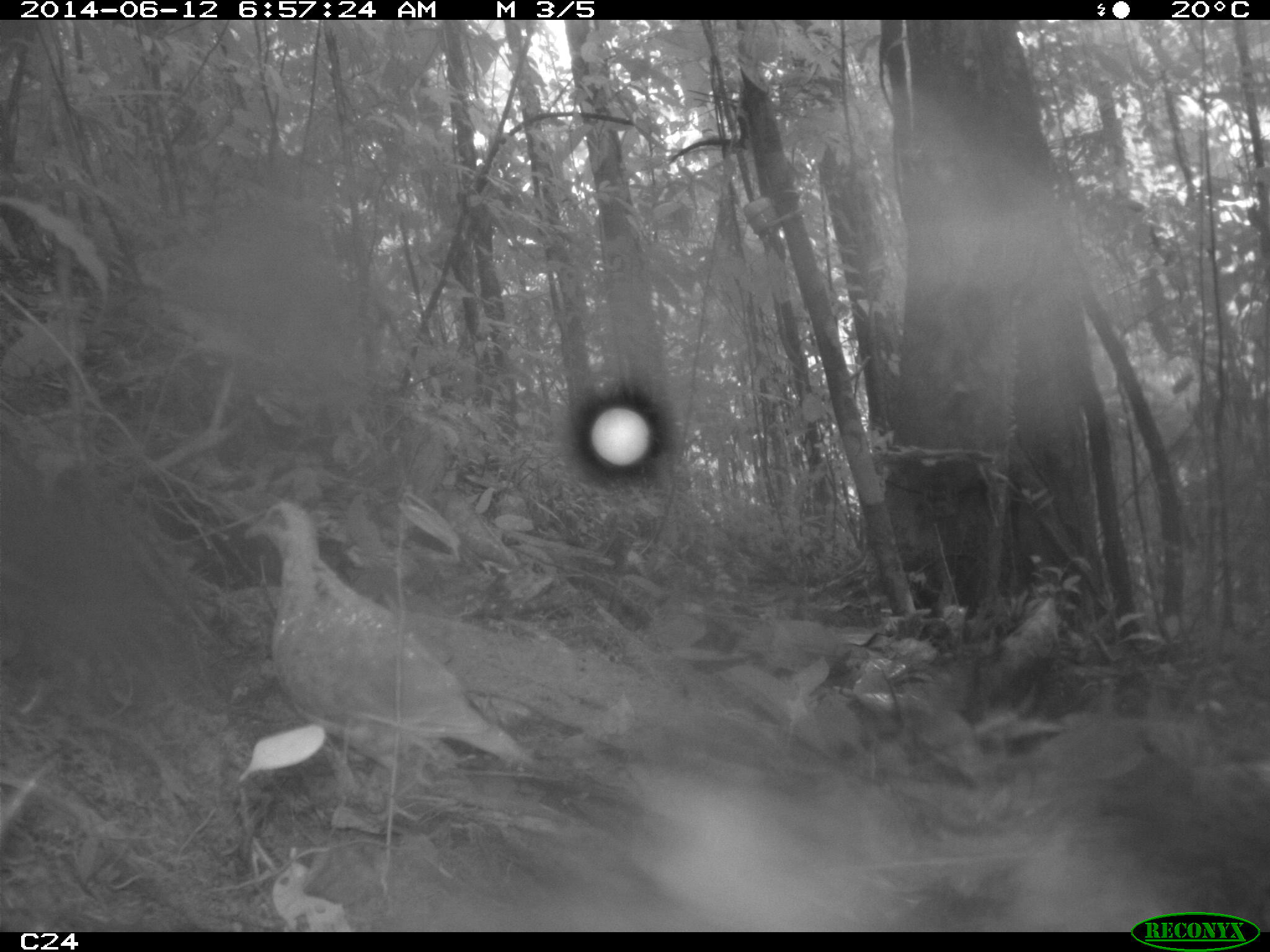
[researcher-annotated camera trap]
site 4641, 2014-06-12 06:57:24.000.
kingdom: Animalia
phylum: Chordata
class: Aves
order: Columbiformes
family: Columbidae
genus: Leptotila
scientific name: Leptotila rufaxilla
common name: gray-fronted dove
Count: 1.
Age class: adult.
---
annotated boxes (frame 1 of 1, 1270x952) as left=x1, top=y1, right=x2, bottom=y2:
leptotila rufaxilla: left=238, top=496, right=552, bottom=795